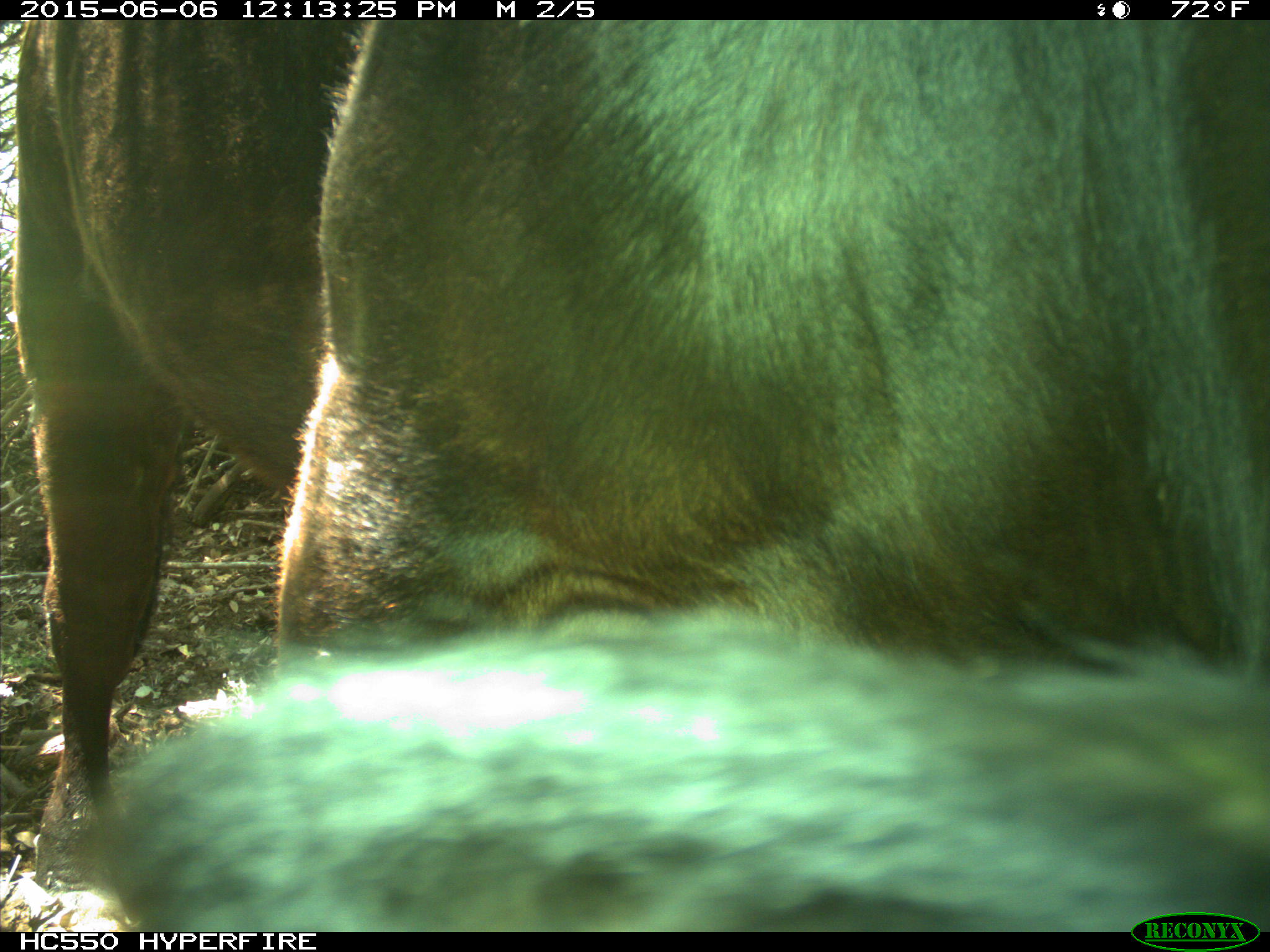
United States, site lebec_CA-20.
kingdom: Animalia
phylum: Chordata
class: Mammalia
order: Artiodactyla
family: Bovidae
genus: Bos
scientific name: Bos taurus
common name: domestic cow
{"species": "Bos taurus (domestic cow)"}